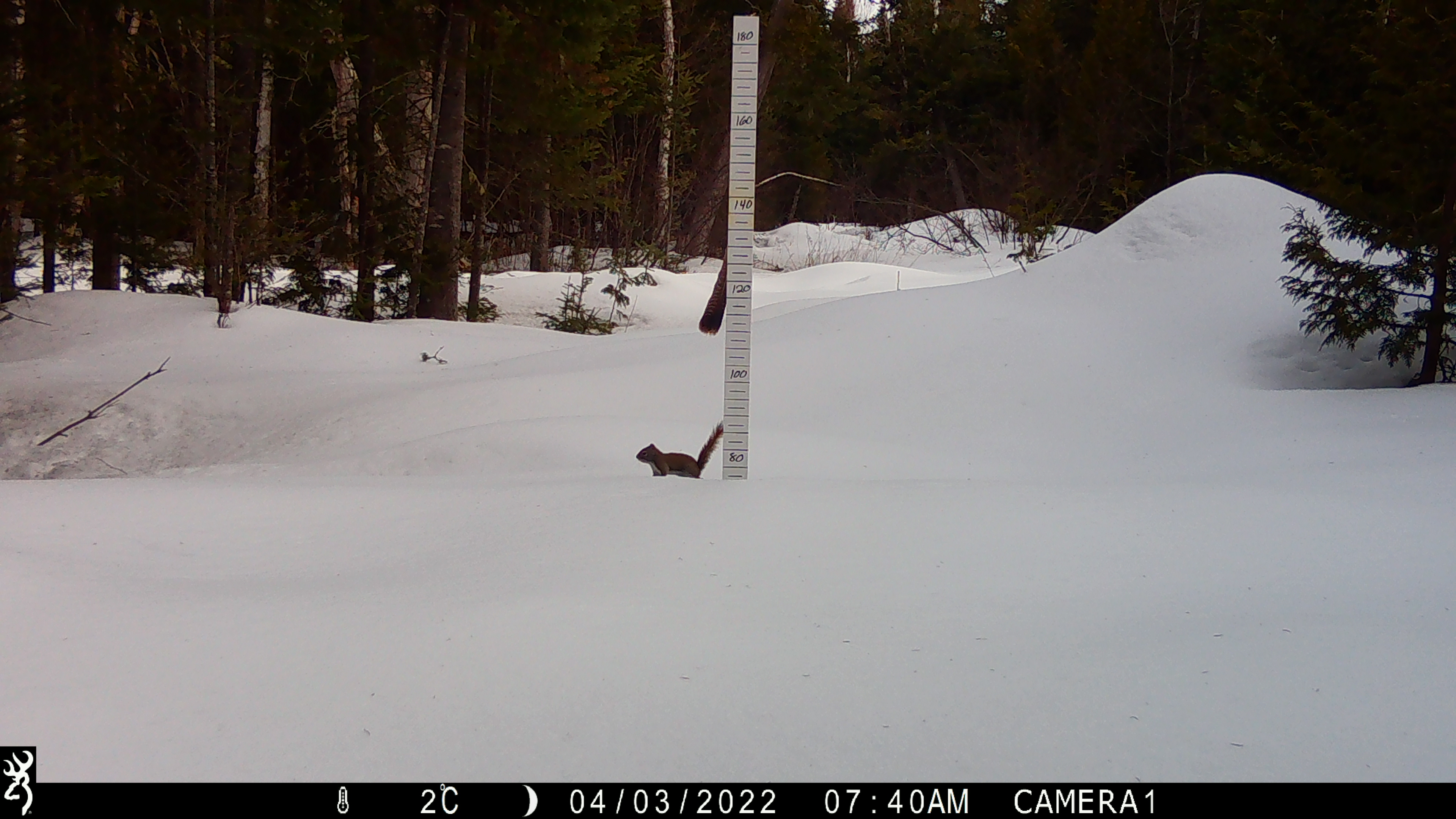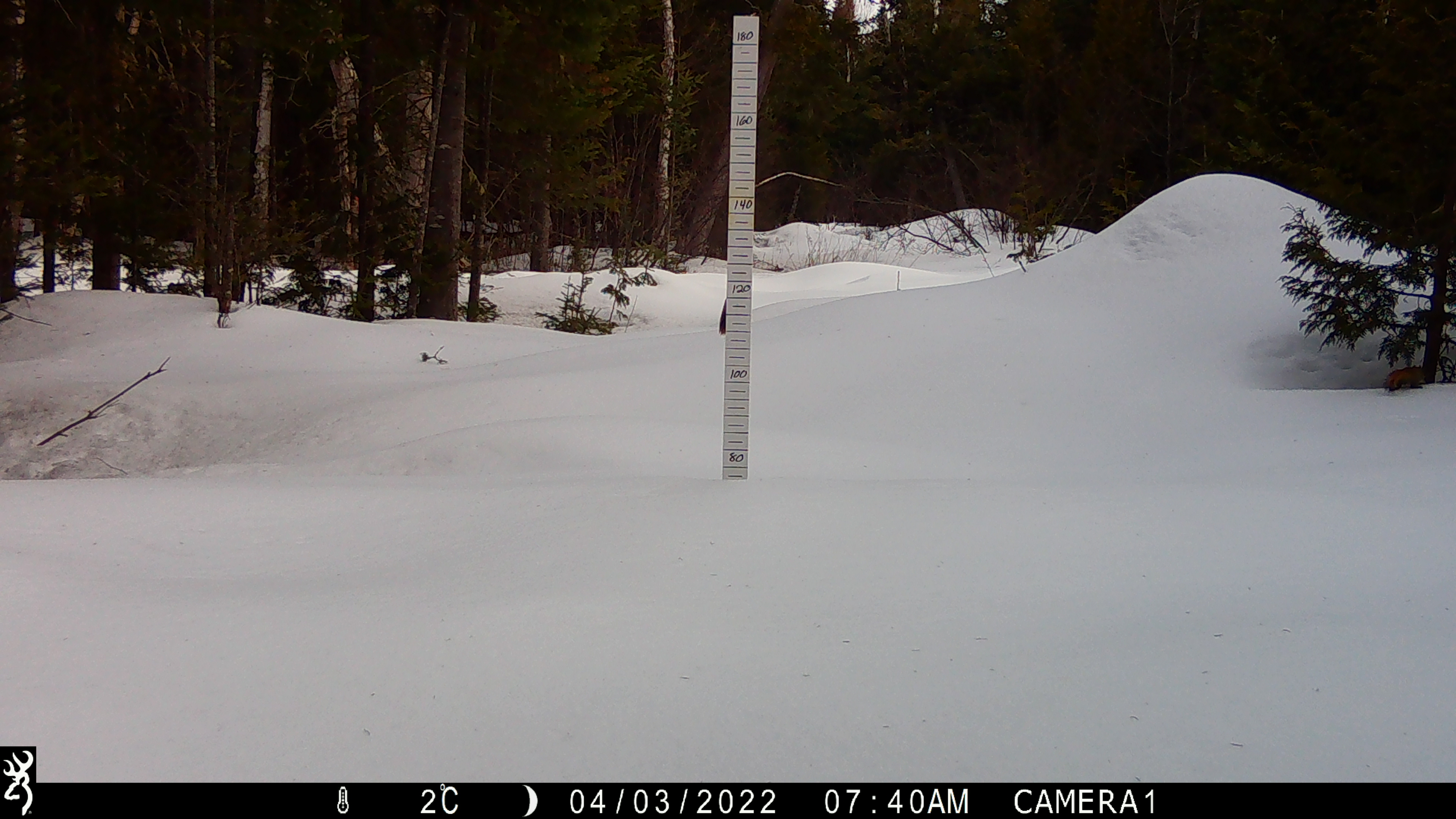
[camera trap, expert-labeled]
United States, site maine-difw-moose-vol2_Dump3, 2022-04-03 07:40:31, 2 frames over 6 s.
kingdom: Animalia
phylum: Chordata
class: Mammalia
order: Rodentia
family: Sciuridae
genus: Tamiasciurus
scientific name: Tamiasciurus hudsonicus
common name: red squirrel